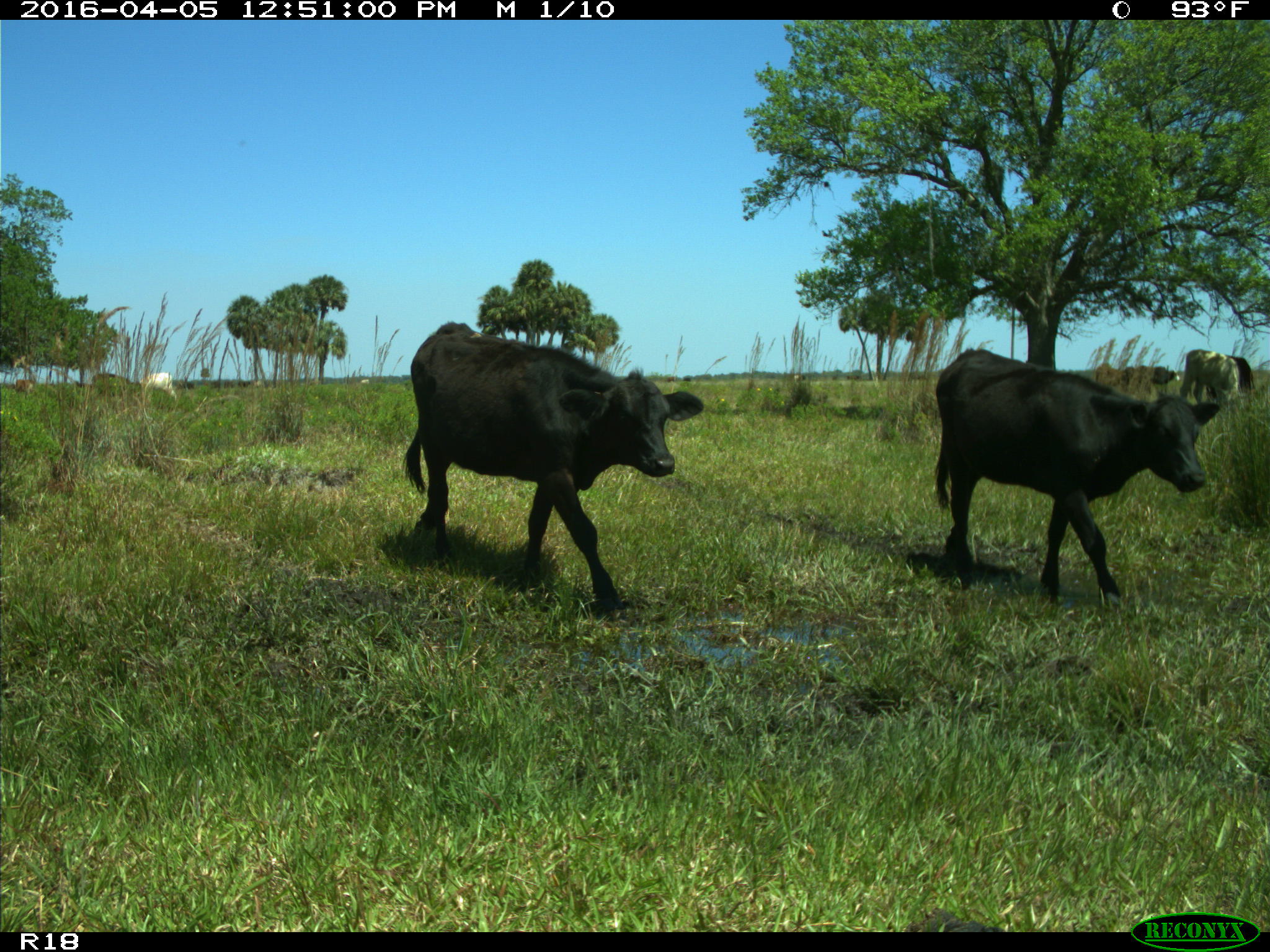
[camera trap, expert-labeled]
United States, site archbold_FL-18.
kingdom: Animalia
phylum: Chordata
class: Mammalia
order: Artiodactyla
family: Bovidae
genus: Bos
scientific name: Bos taurus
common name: domestic cow